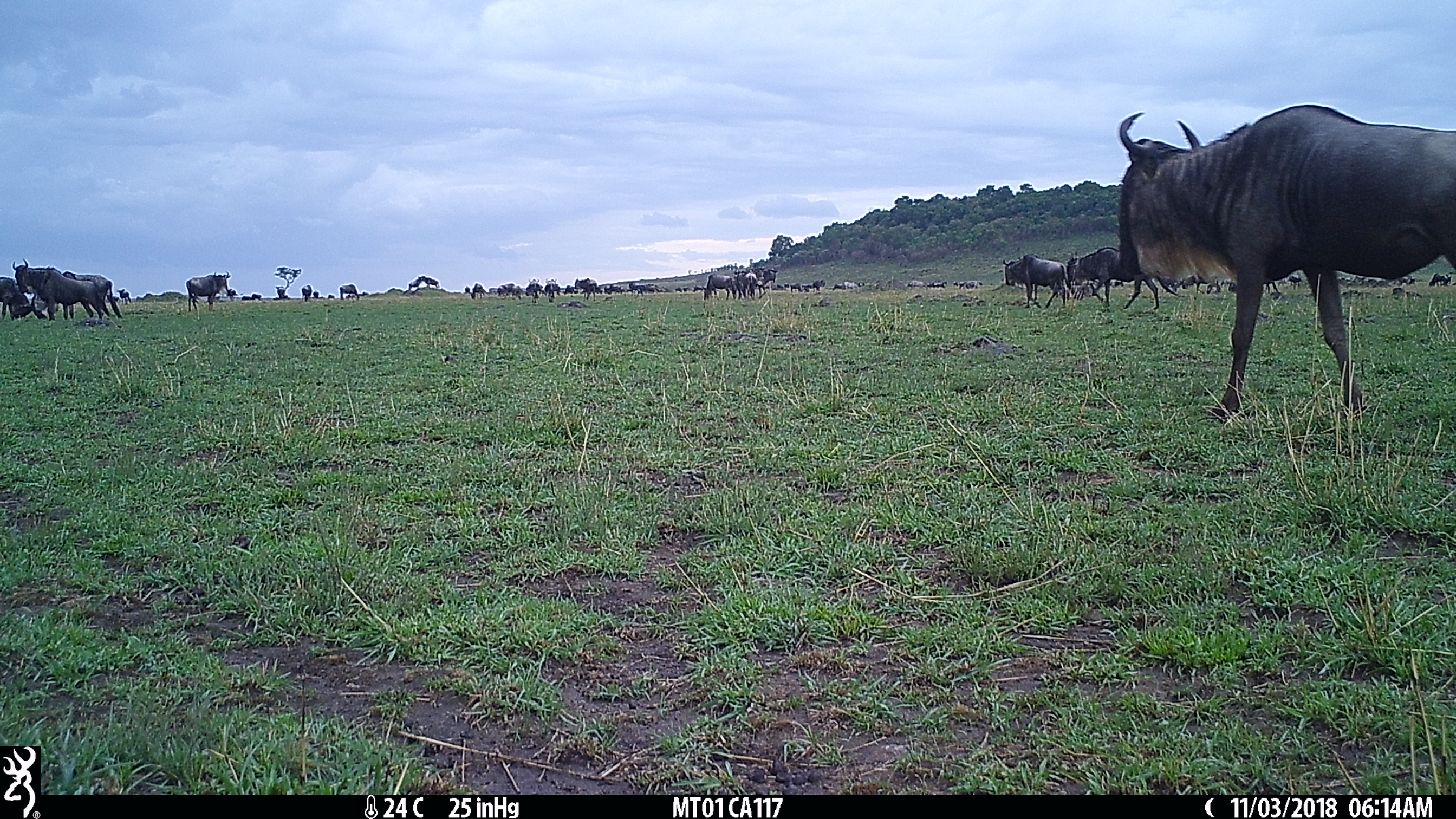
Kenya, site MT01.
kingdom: Animalia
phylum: Chordata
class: Mammalia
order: Artiodactyla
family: Bovidae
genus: Connochaetes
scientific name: Connochaetes taurinus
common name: blue wildebeest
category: wildebeest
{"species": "wildebeest (blue wildebeest) (Connochaetes taurinus)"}